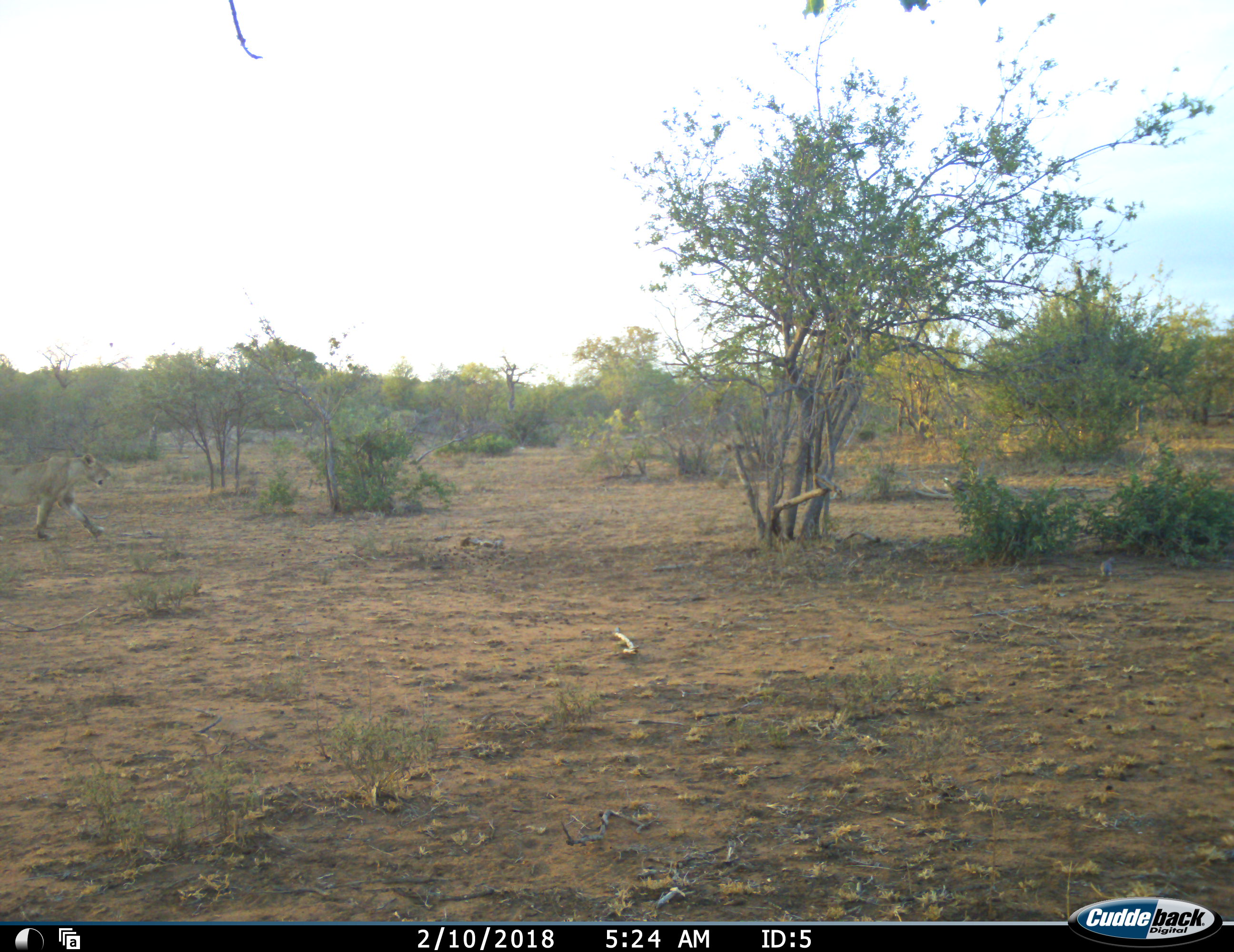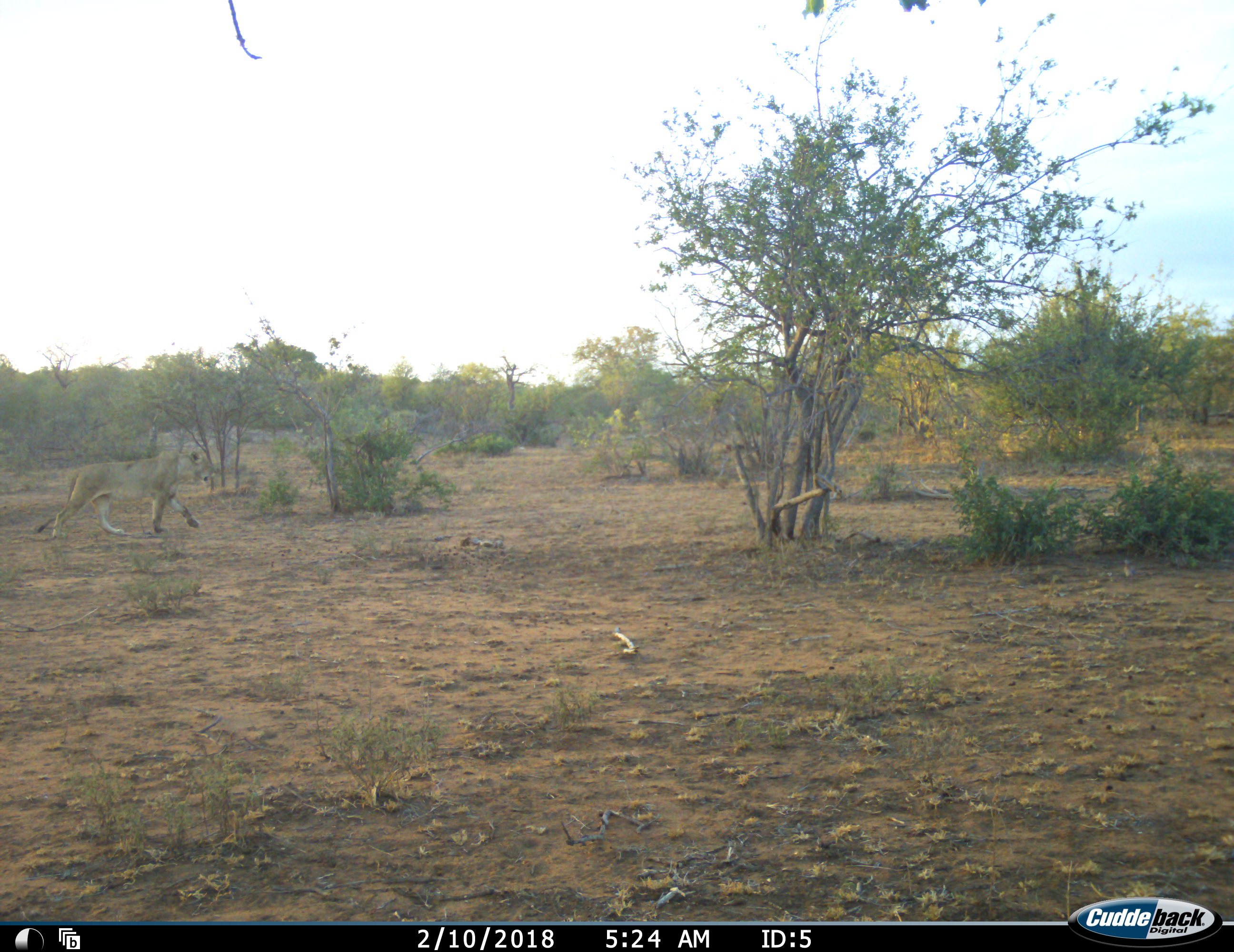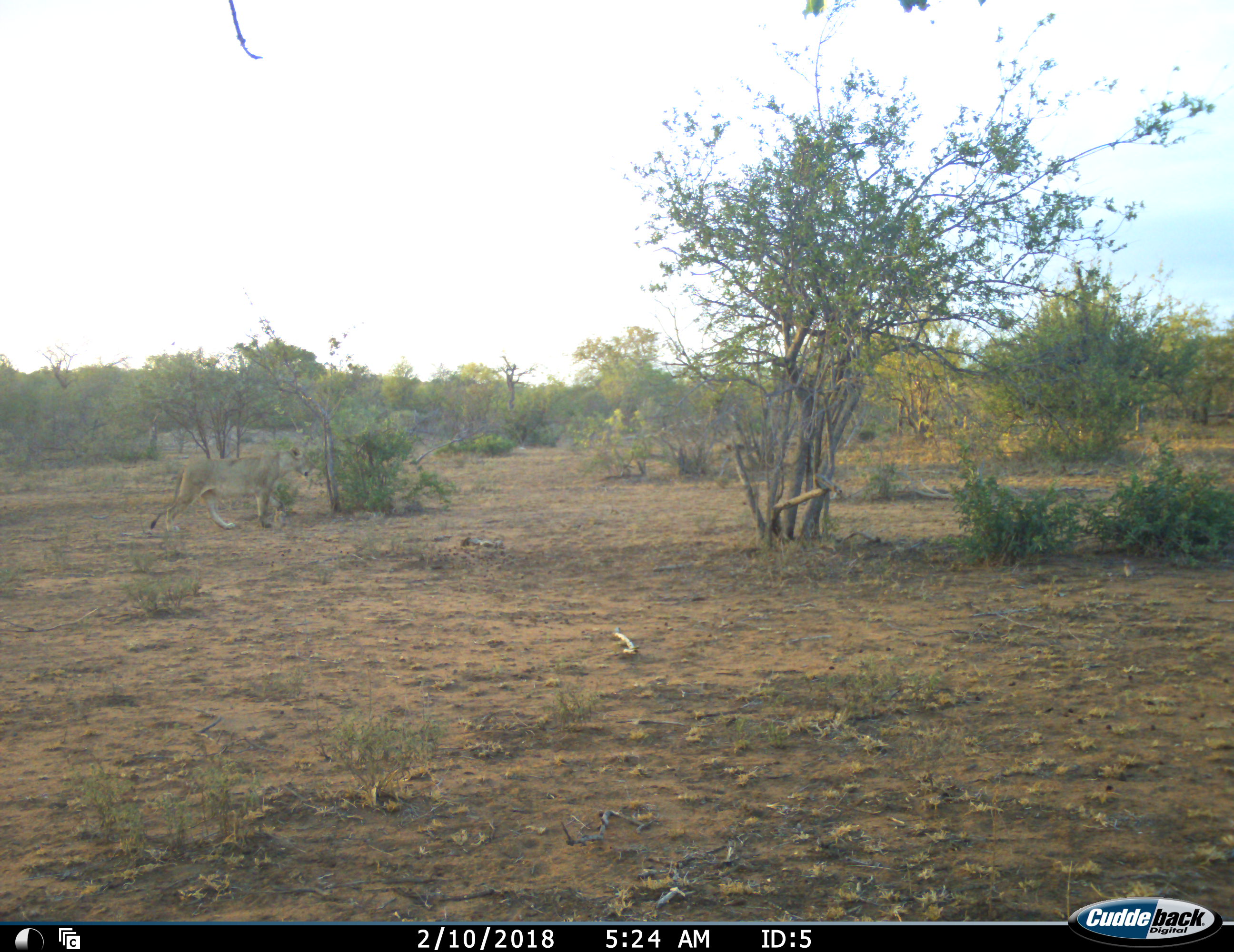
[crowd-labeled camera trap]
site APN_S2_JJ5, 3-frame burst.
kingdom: Animalia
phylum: Chordata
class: Mammalia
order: Carnivora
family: Felidae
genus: Panthera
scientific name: Panthera leo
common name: lion female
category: lionfemale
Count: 1.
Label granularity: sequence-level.